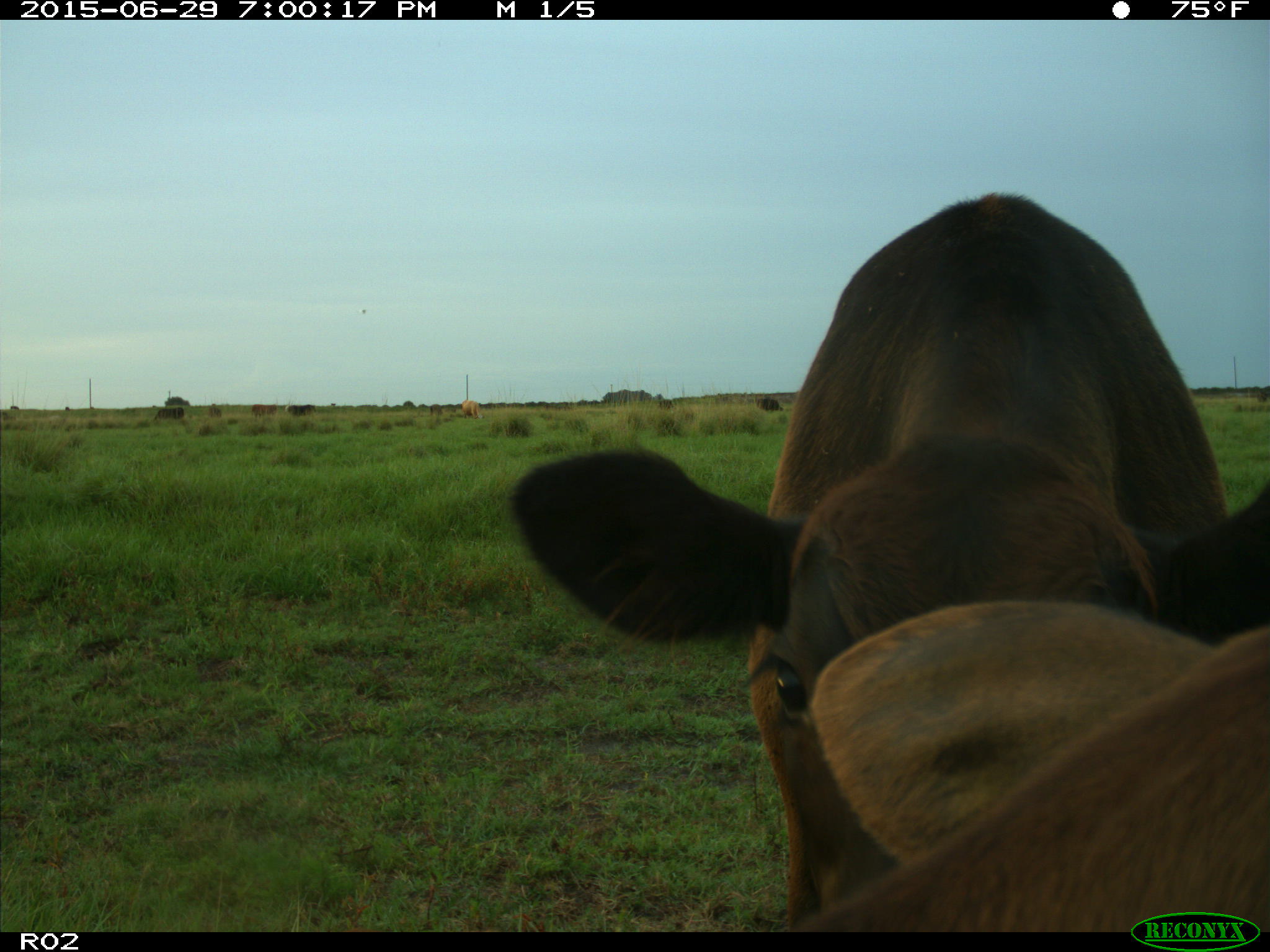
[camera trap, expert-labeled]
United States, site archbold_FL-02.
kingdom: Animalia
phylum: Chordata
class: Mammalia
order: Artiodactyla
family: Bovidae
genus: Bos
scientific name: Bos taurus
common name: domestic cow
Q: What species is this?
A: Bos taurus (domestic cow).